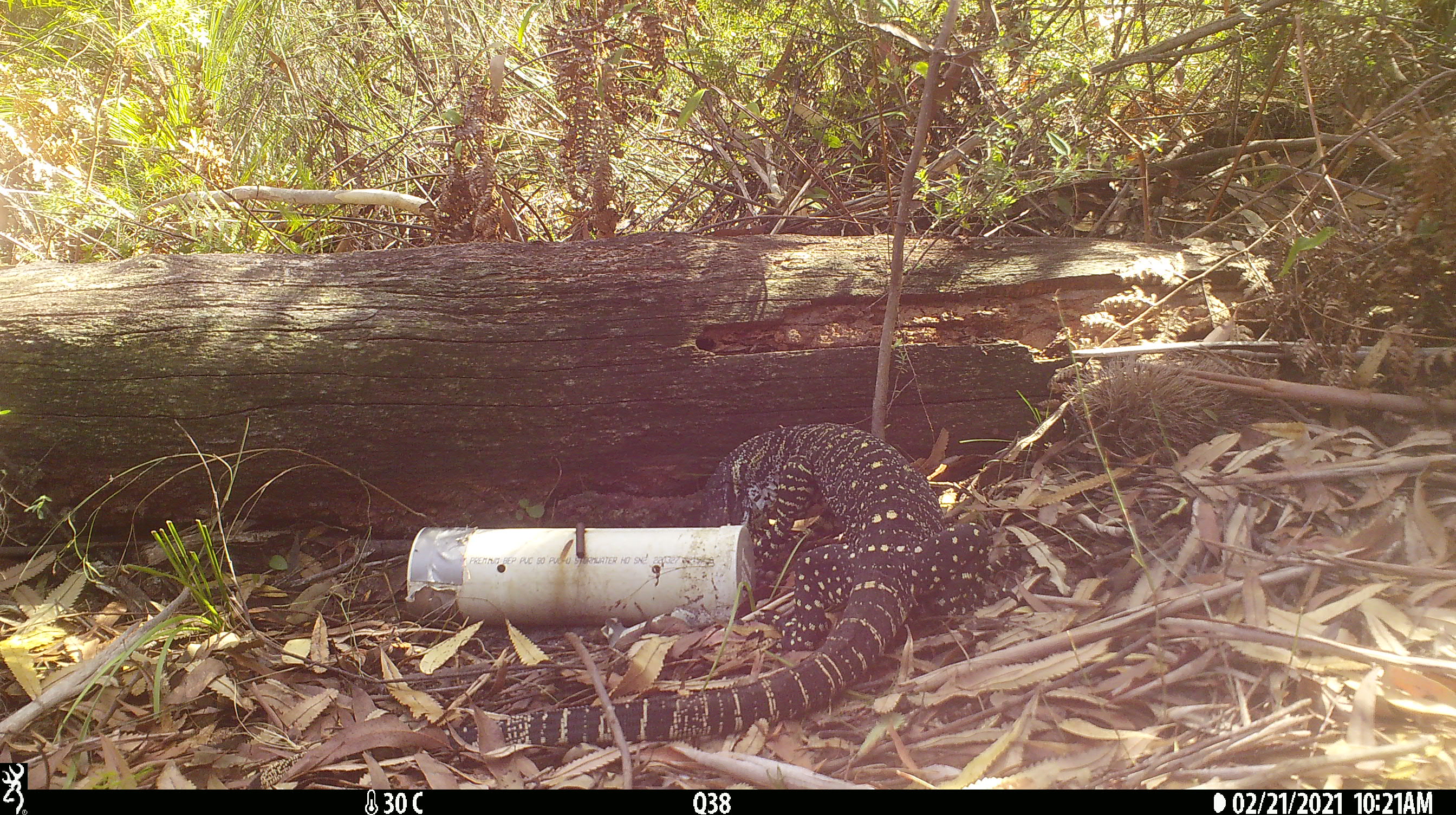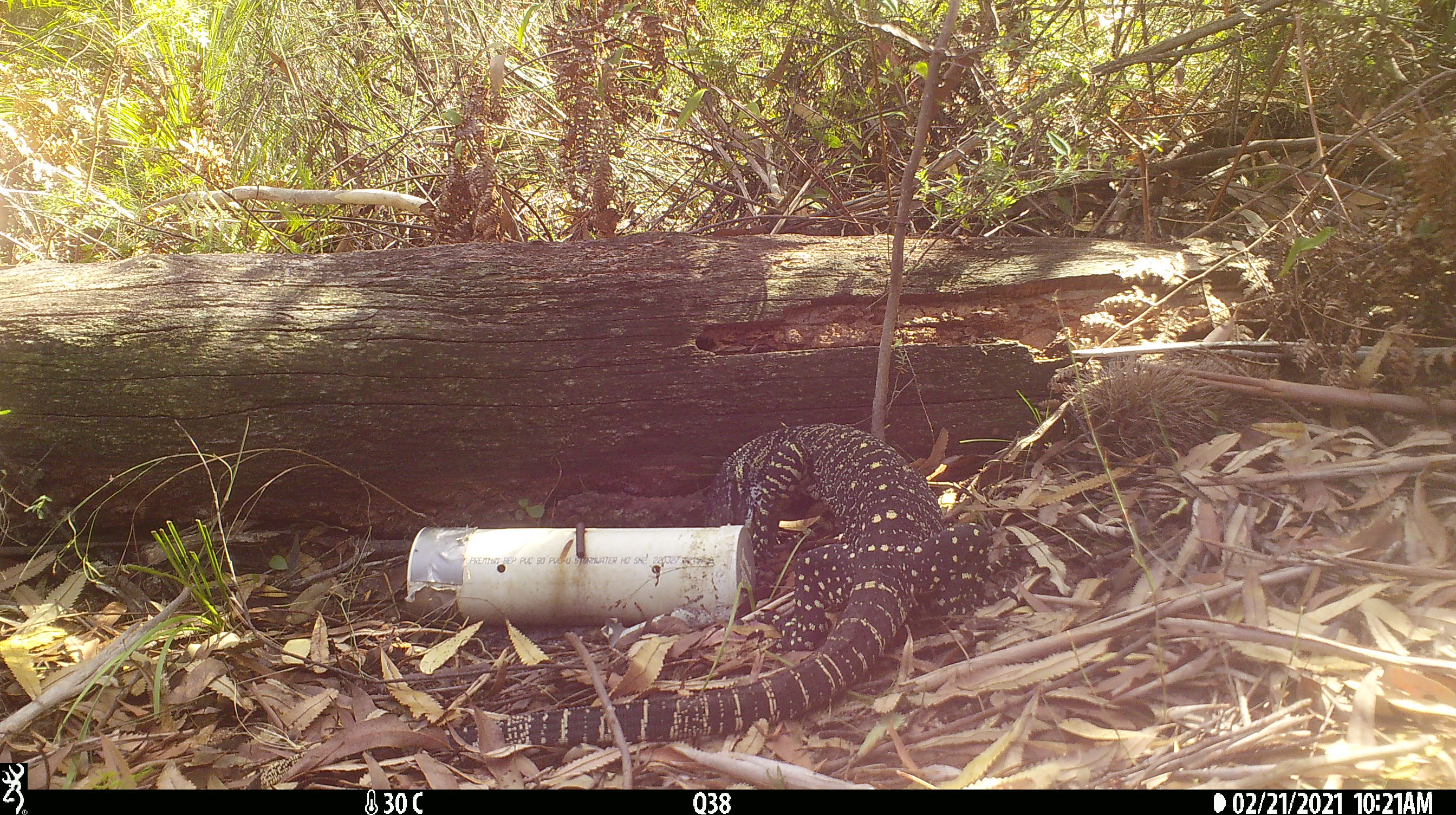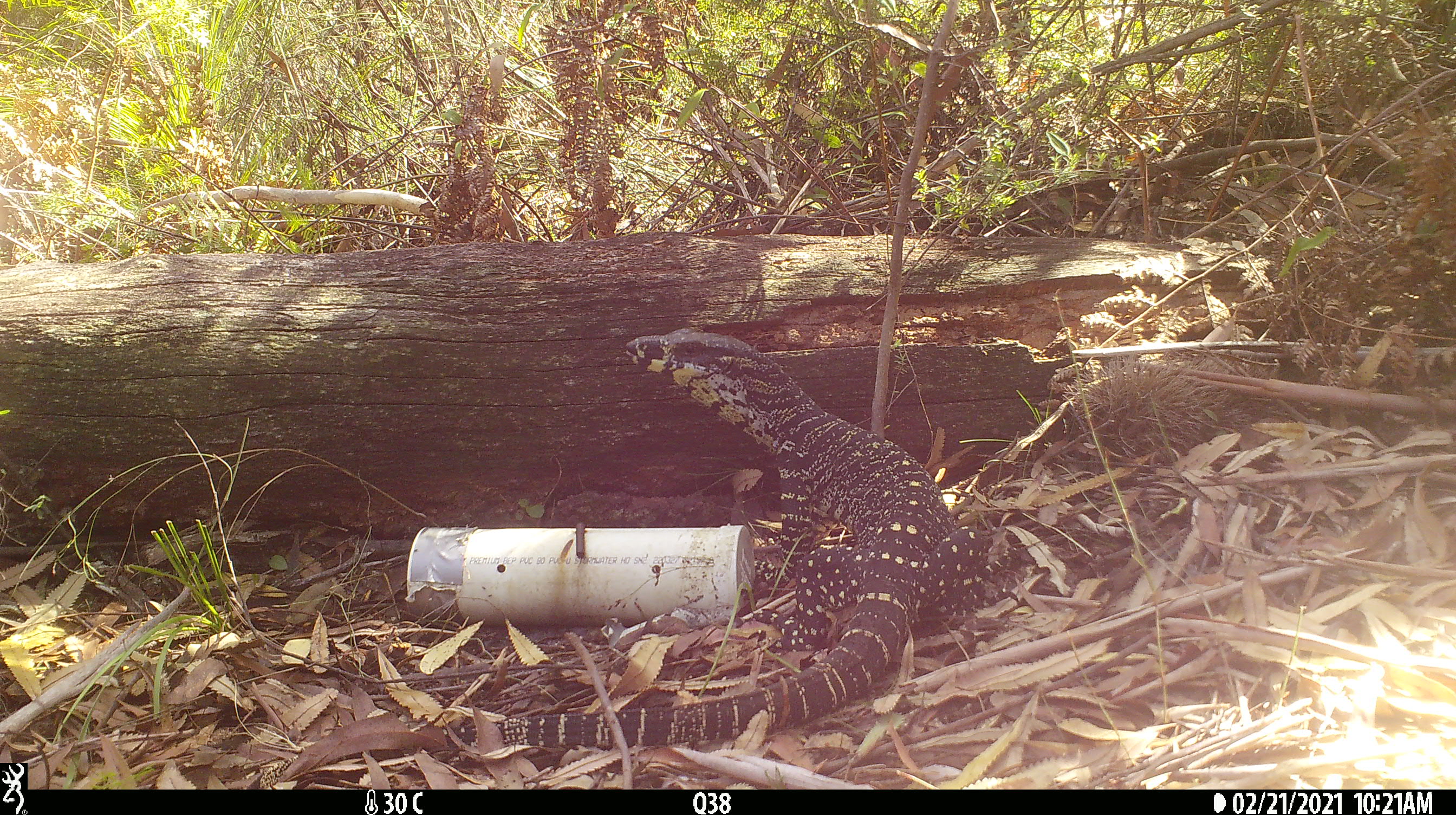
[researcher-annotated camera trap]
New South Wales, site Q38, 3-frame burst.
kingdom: Animalia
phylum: Chordata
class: Reptilia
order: Squamata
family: Varanidae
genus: Varanus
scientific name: Varanus varius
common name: lace monitor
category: goanna